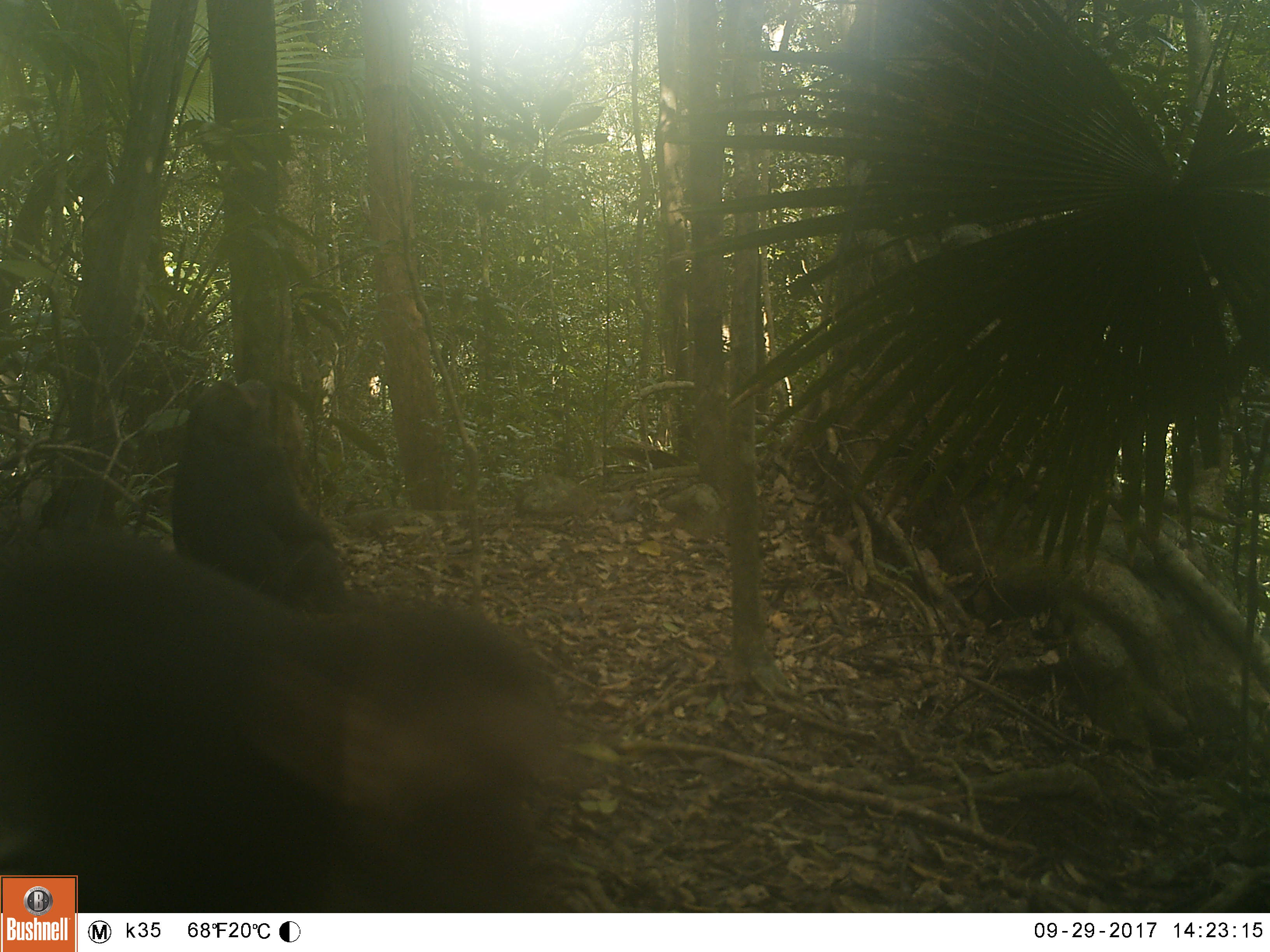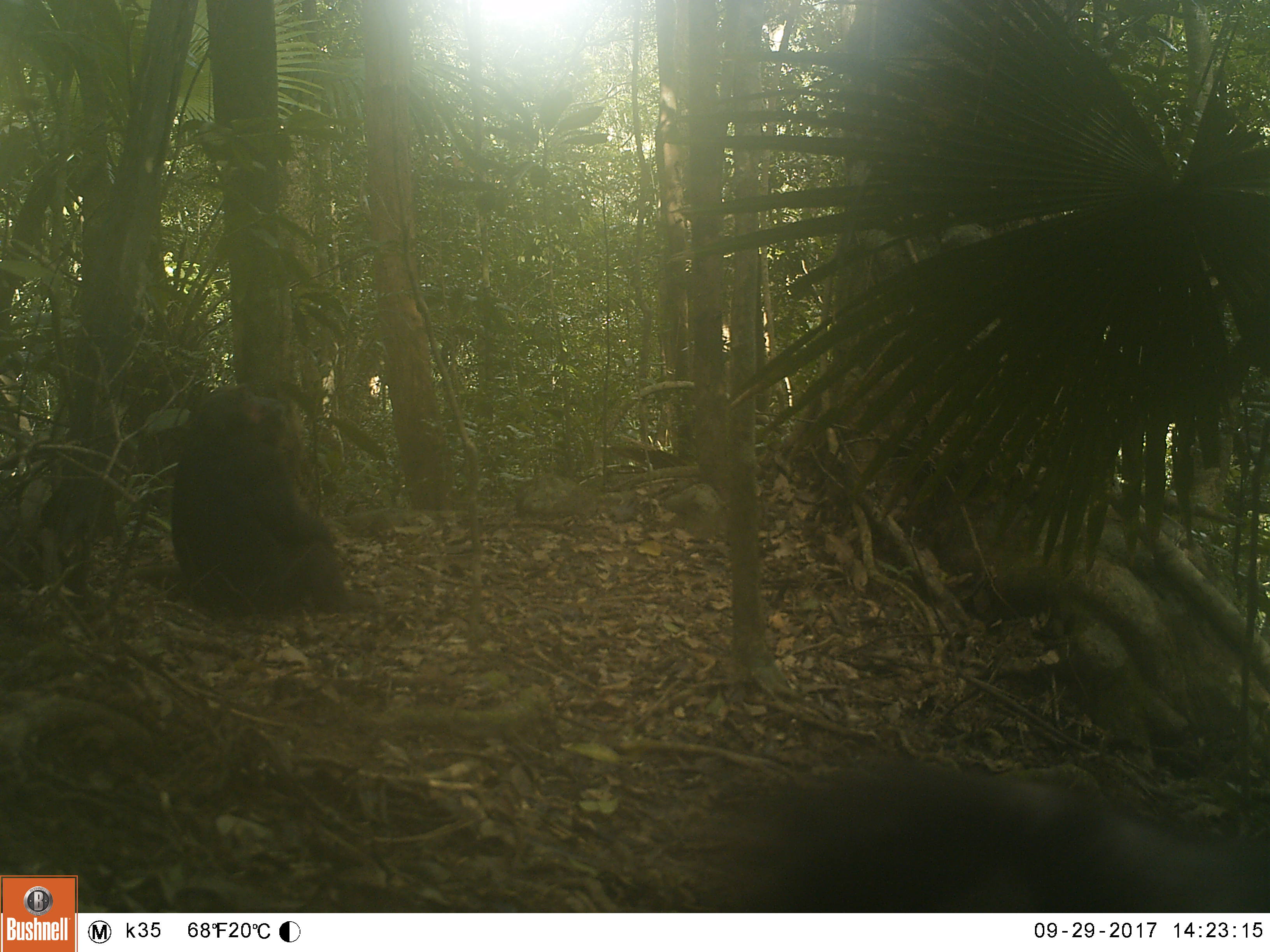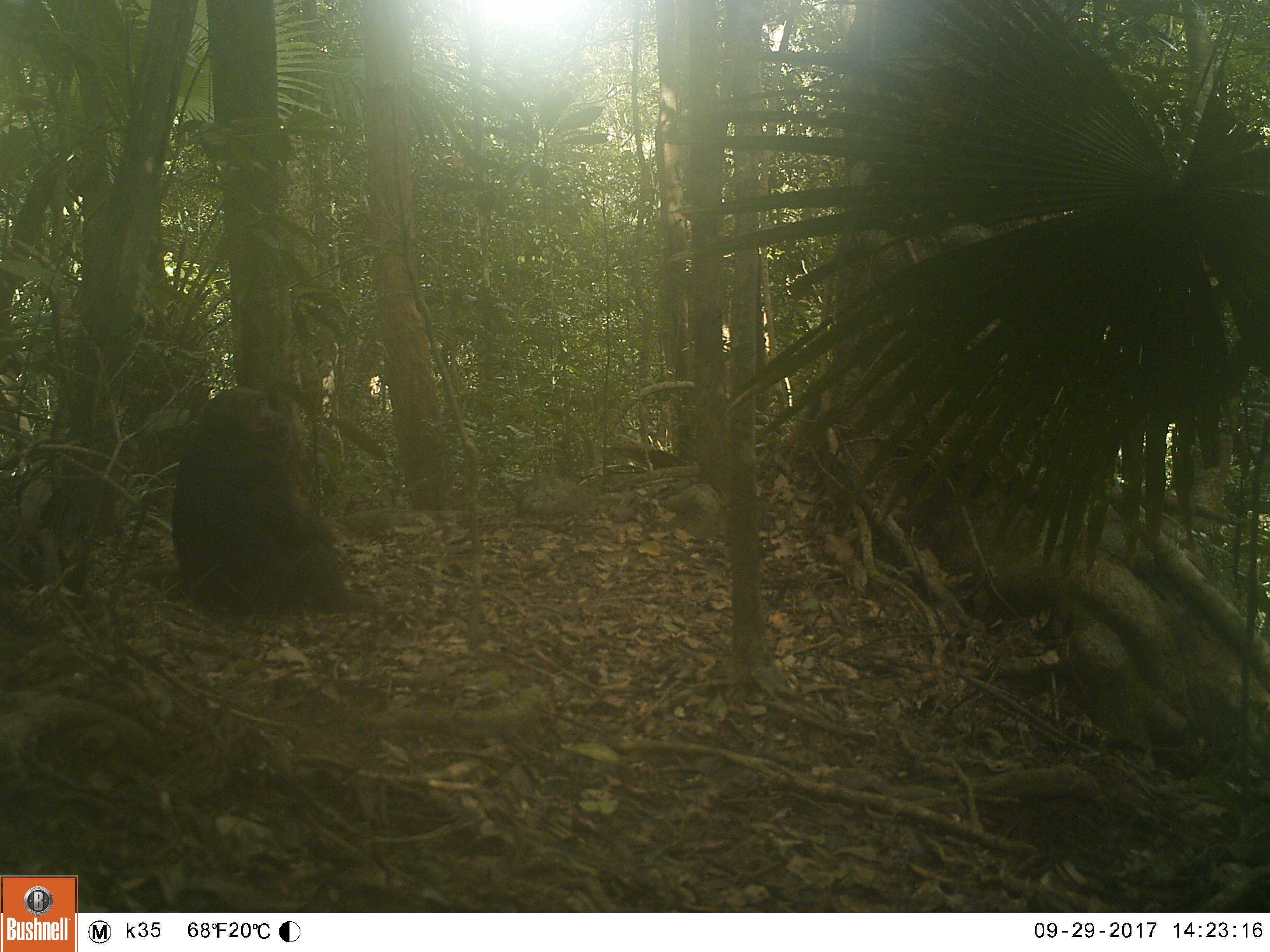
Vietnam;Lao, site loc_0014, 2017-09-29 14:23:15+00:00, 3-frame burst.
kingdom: Animalia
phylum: Chordata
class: Mammalia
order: Primates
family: Cercopithecidae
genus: Macaca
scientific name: Macaca arctoides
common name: stump-tailed macaque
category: stump tailed macaque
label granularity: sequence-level